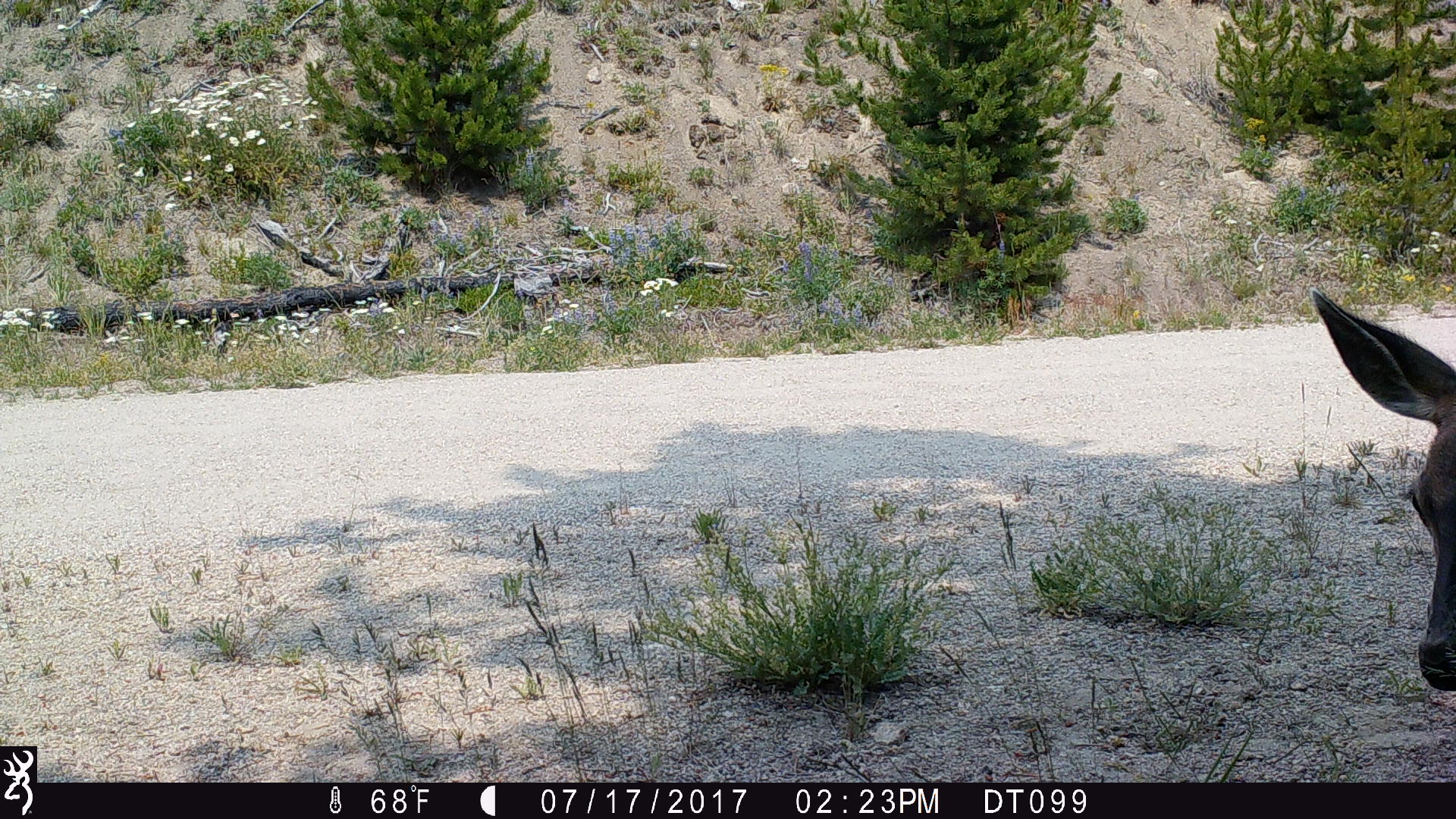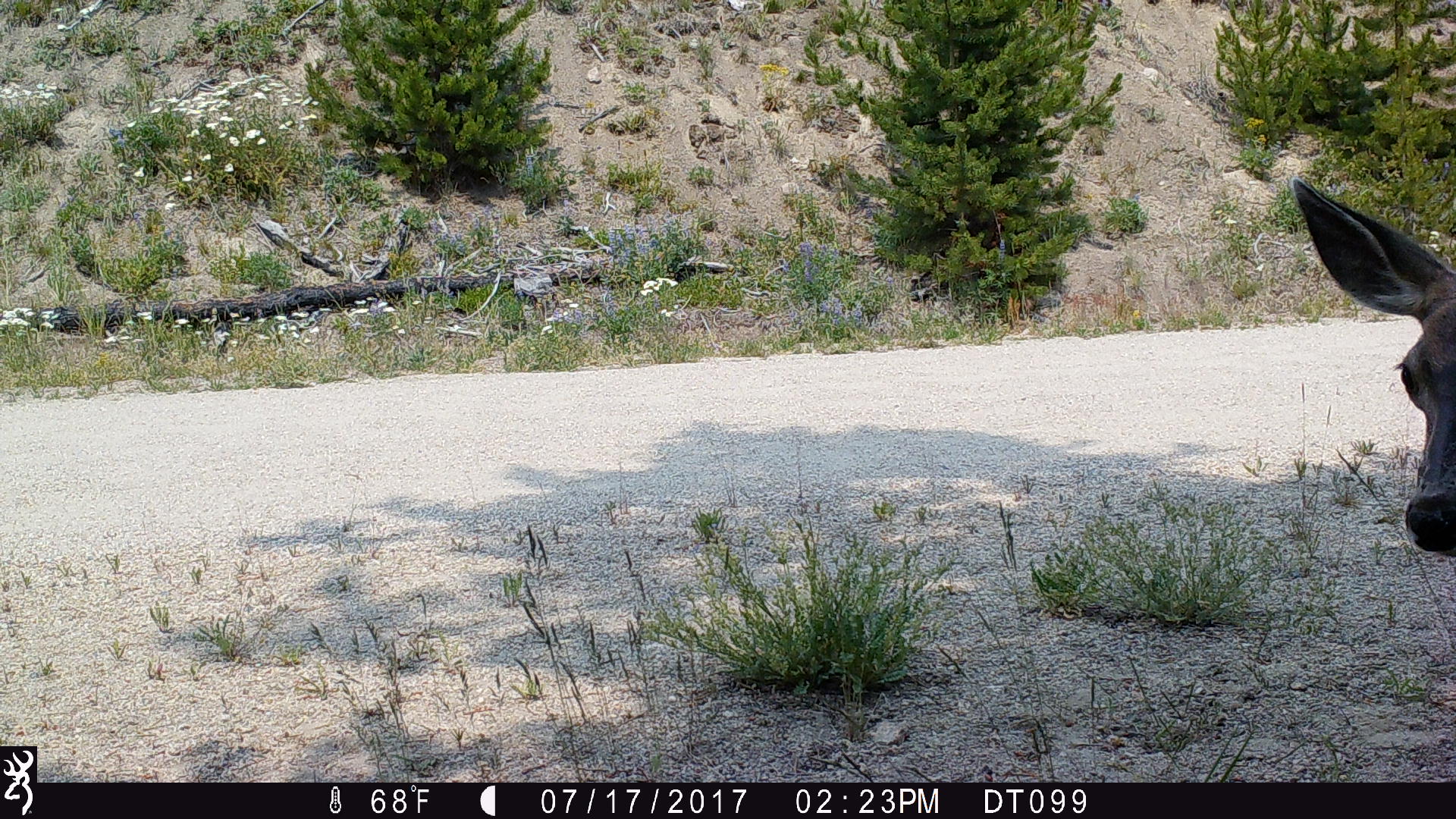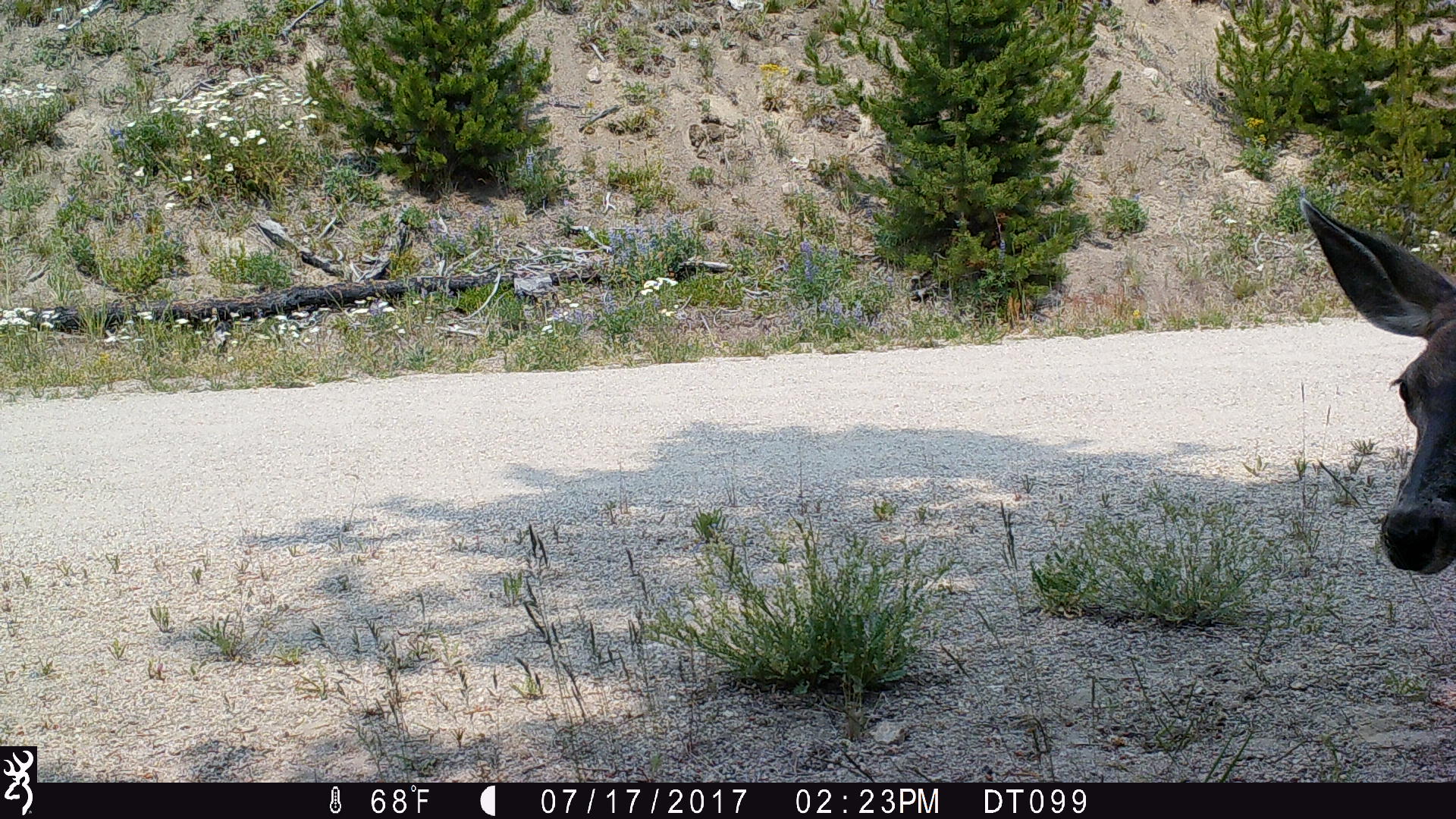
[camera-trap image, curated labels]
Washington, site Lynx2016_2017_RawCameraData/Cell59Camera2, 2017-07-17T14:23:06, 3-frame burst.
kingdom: Animalia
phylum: Chordata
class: Mammalia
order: Artiodactyla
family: Cervidae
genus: Odocoileus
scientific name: Odocoileus hemionus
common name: mule deer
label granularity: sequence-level